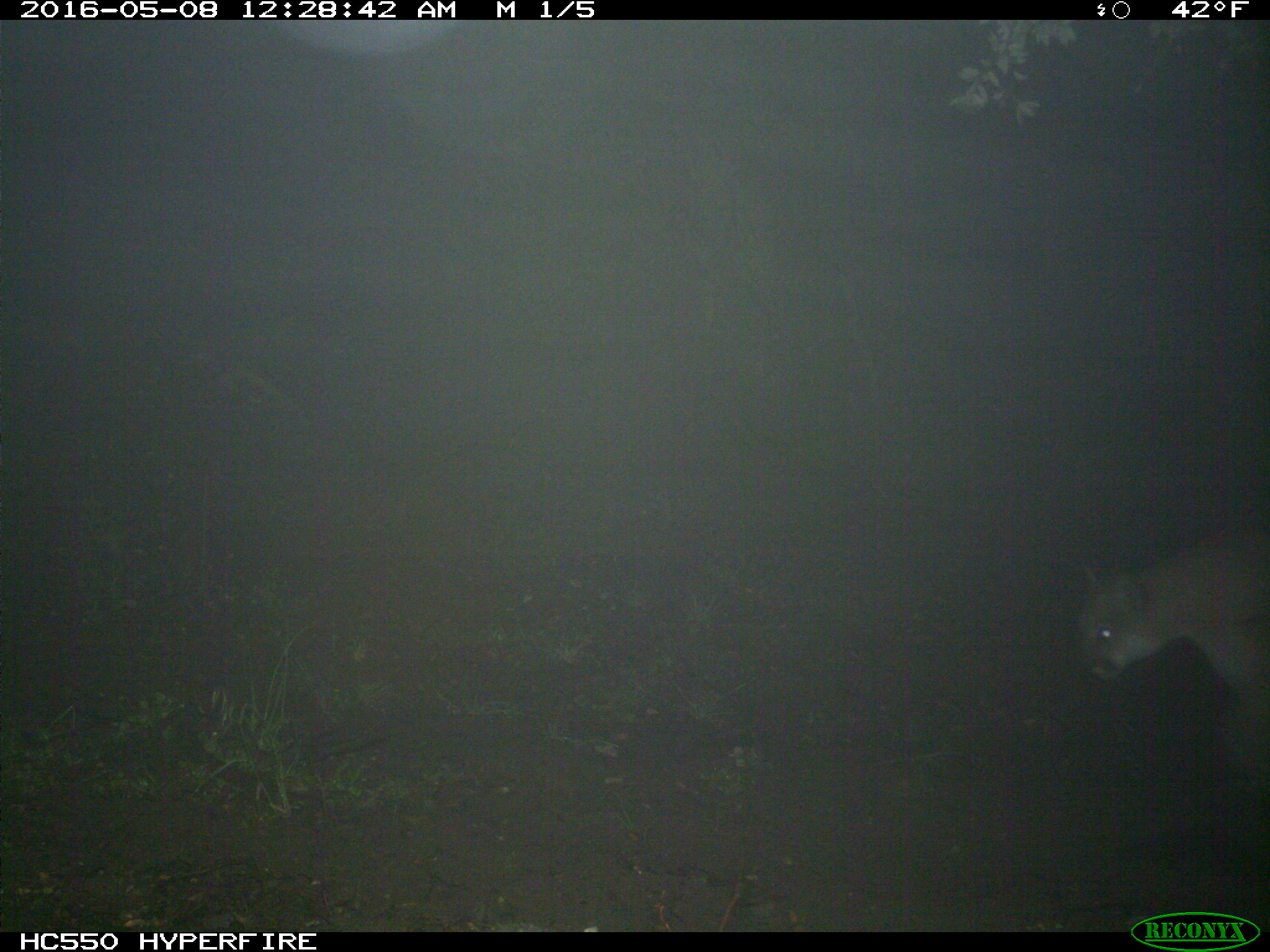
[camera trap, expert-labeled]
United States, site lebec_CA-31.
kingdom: Animalia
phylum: Chordata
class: Mammalia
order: Carnivora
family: Felidae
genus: Puma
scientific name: Puma concolor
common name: mountain lion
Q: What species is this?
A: Puma concolor (mountain lion).